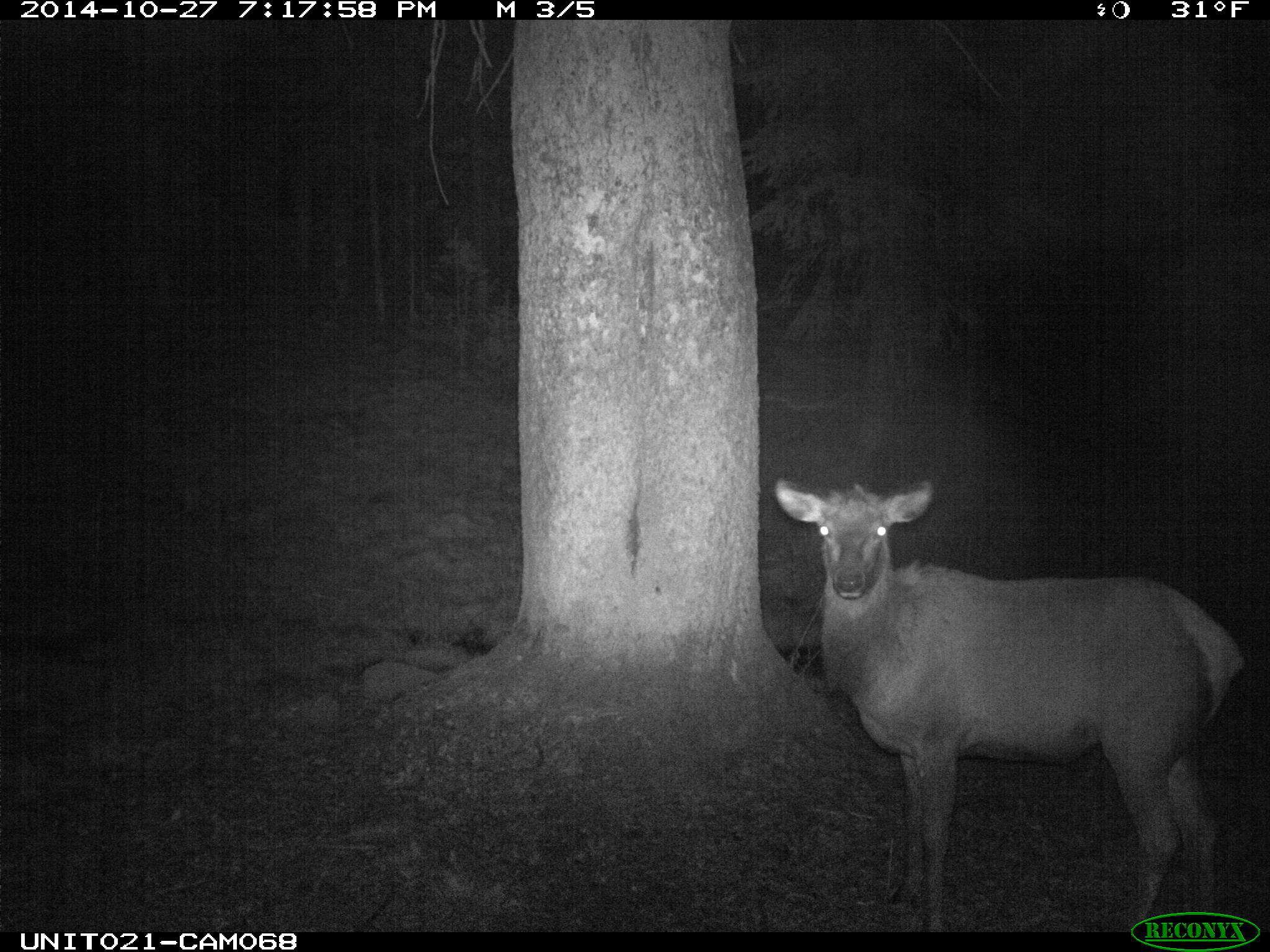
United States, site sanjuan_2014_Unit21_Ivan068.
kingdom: Animalia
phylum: Chordata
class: Mammalia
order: Artiodactyla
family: Cervidae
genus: Cervus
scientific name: Cervus elaphus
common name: red deer